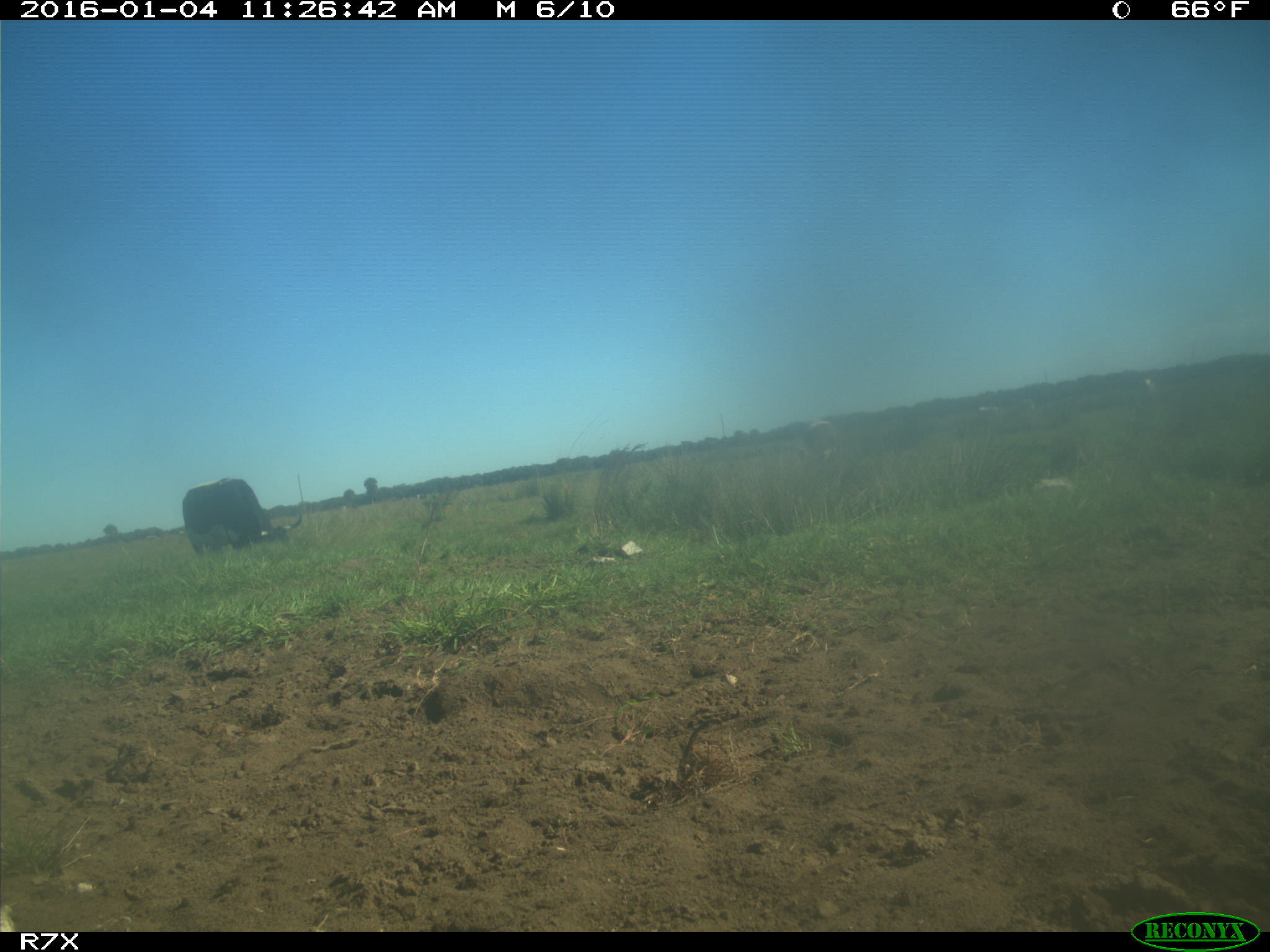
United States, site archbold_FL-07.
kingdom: Animalia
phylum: Chordata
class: Mammalia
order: Artiodactyla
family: Bovidae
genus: Bos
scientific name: Bos taurus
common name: domestic cow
Bos taurus (domestic cow).